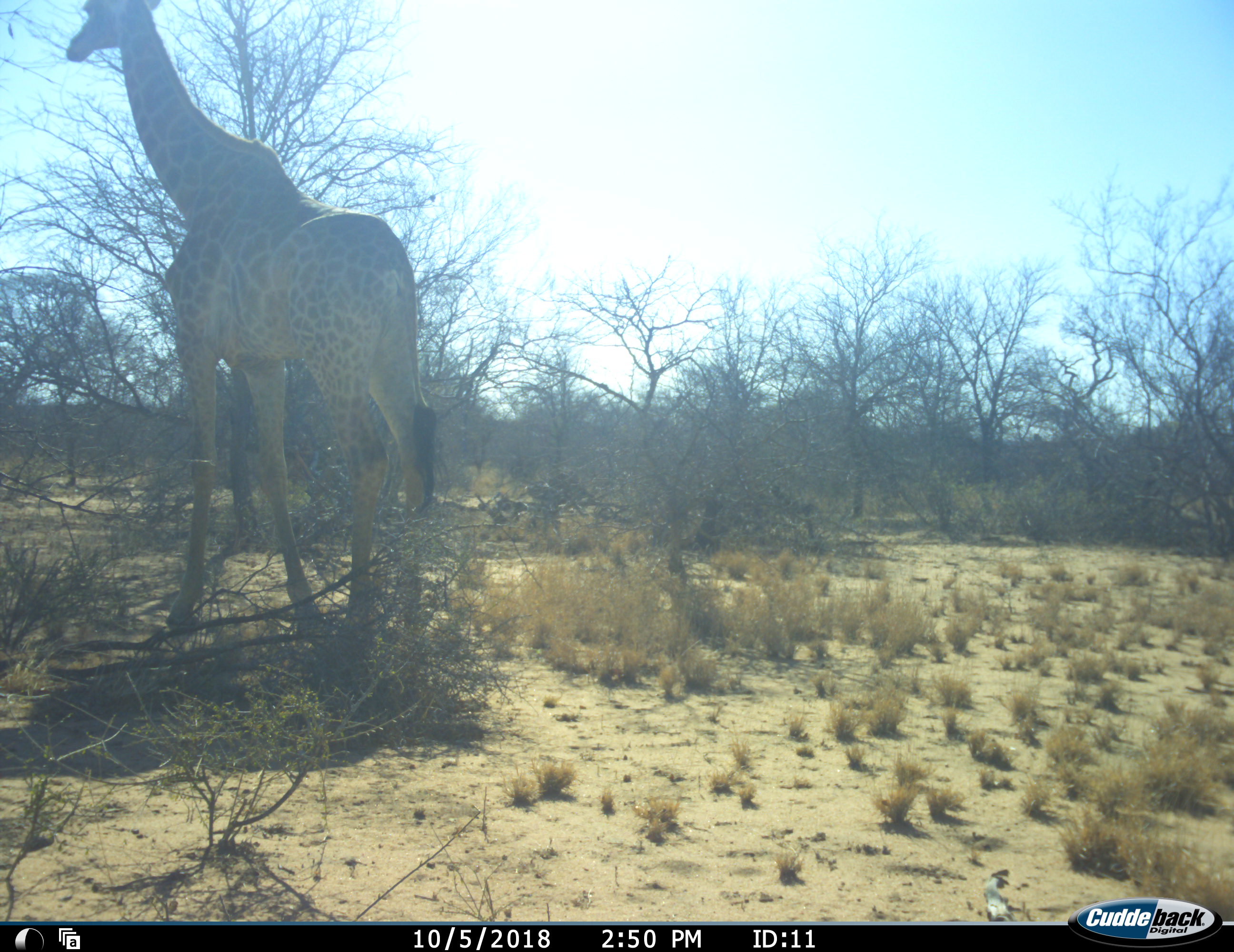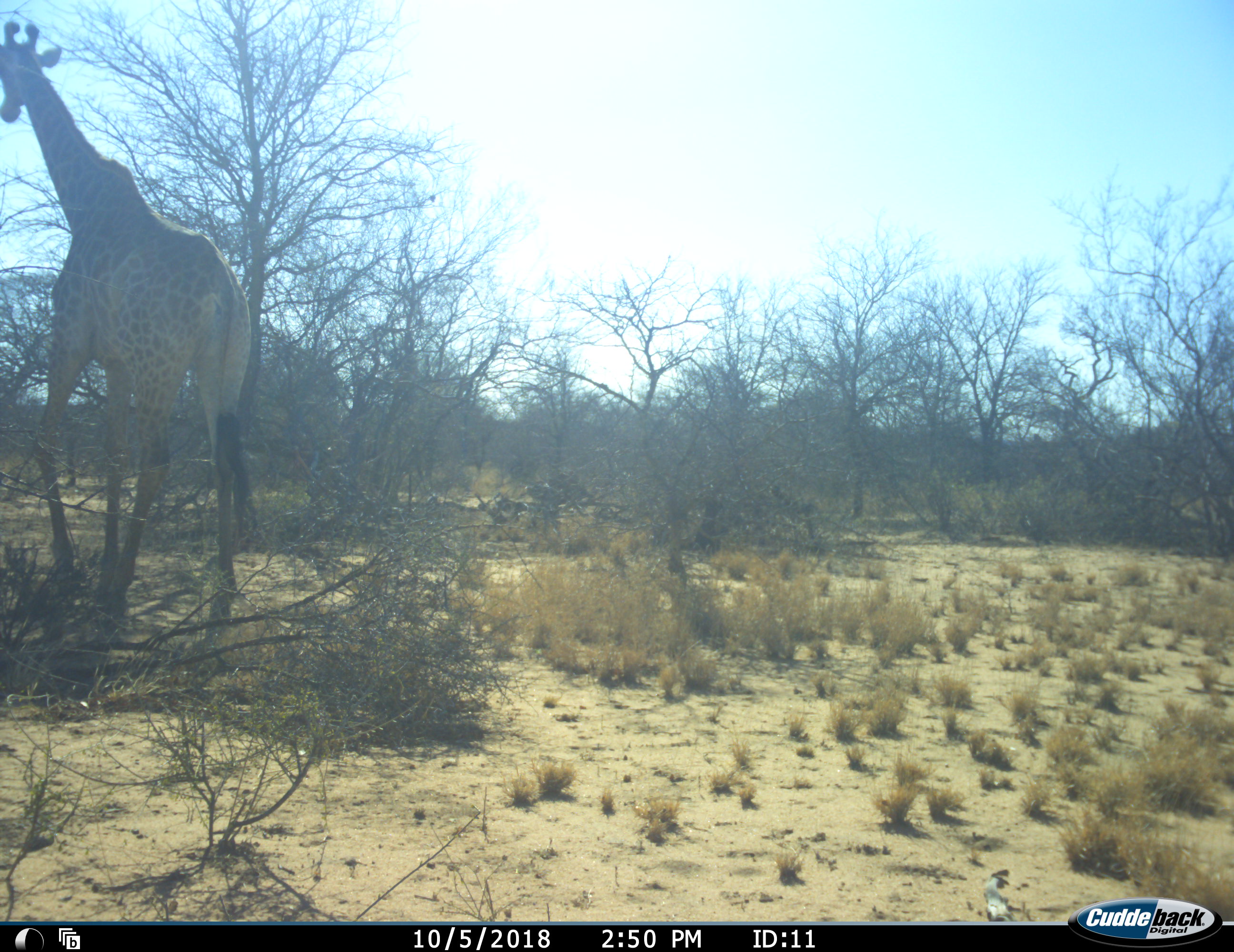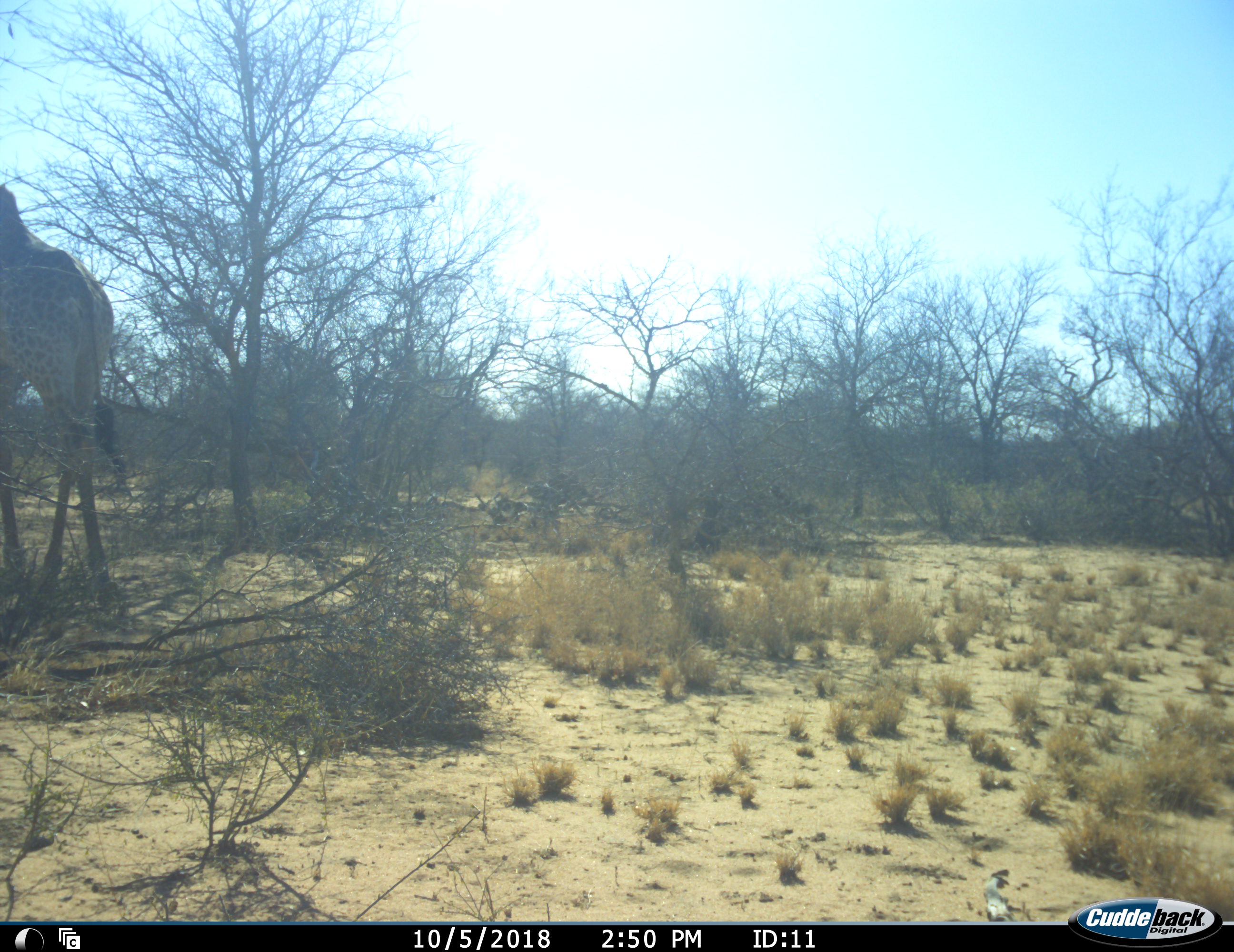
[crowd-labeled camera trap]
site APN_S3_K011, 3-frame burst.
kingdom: Animalia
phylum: Chordata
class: Mammalia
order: Artiodactyla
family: Giraffidae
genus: Giraffa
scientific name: Giraffa camelopardalis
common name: giraffe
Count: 1.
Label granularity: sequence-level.